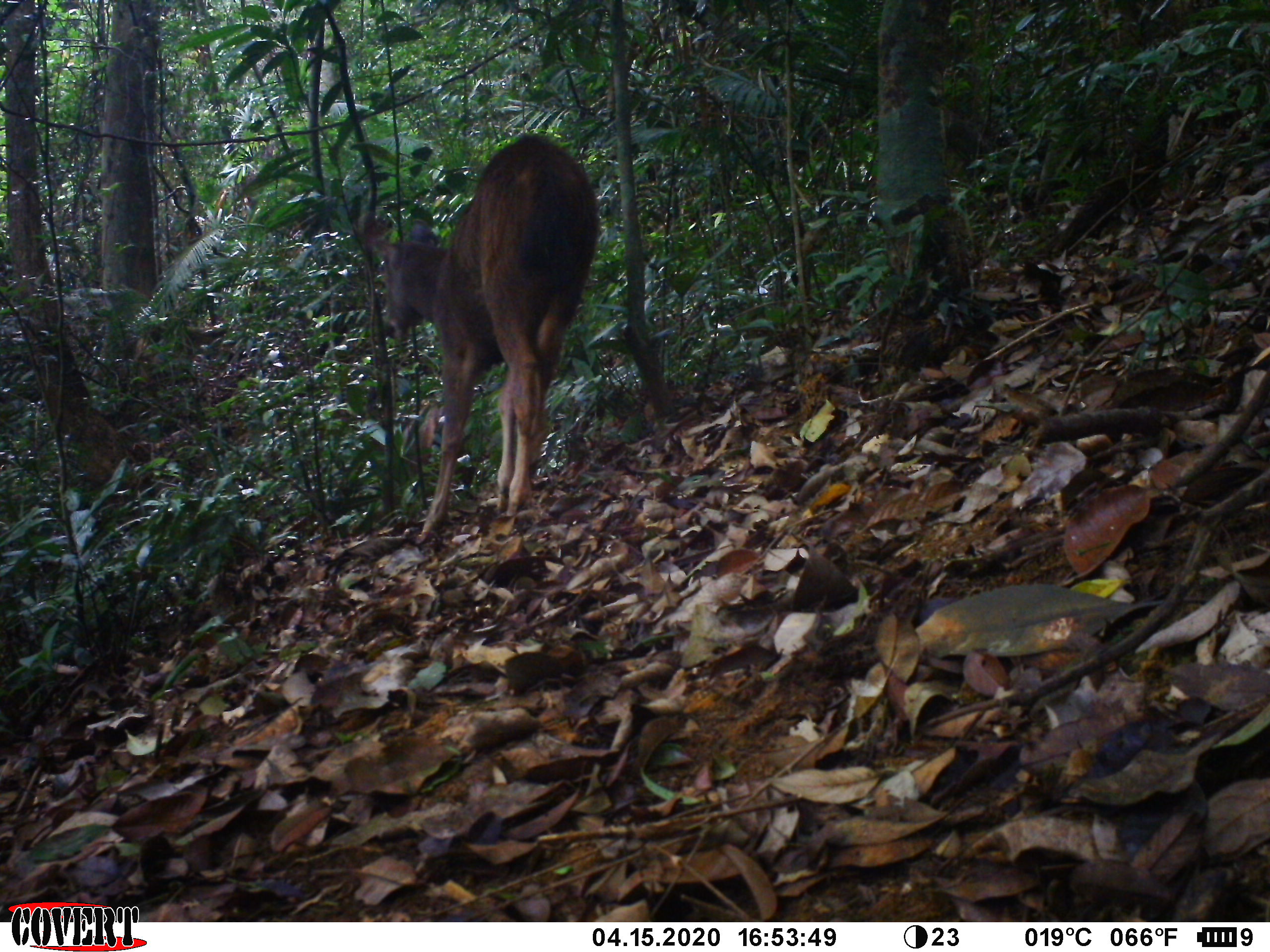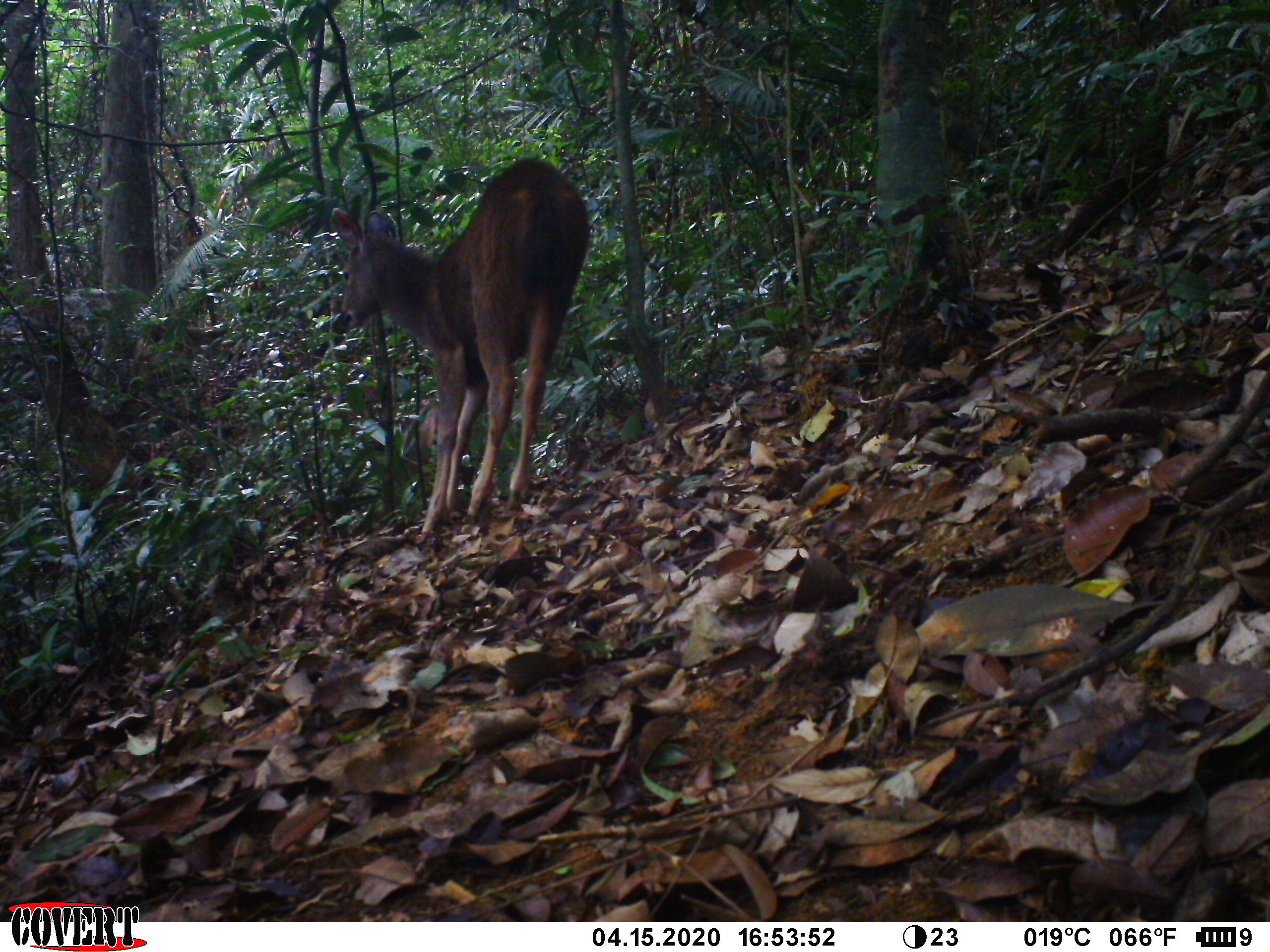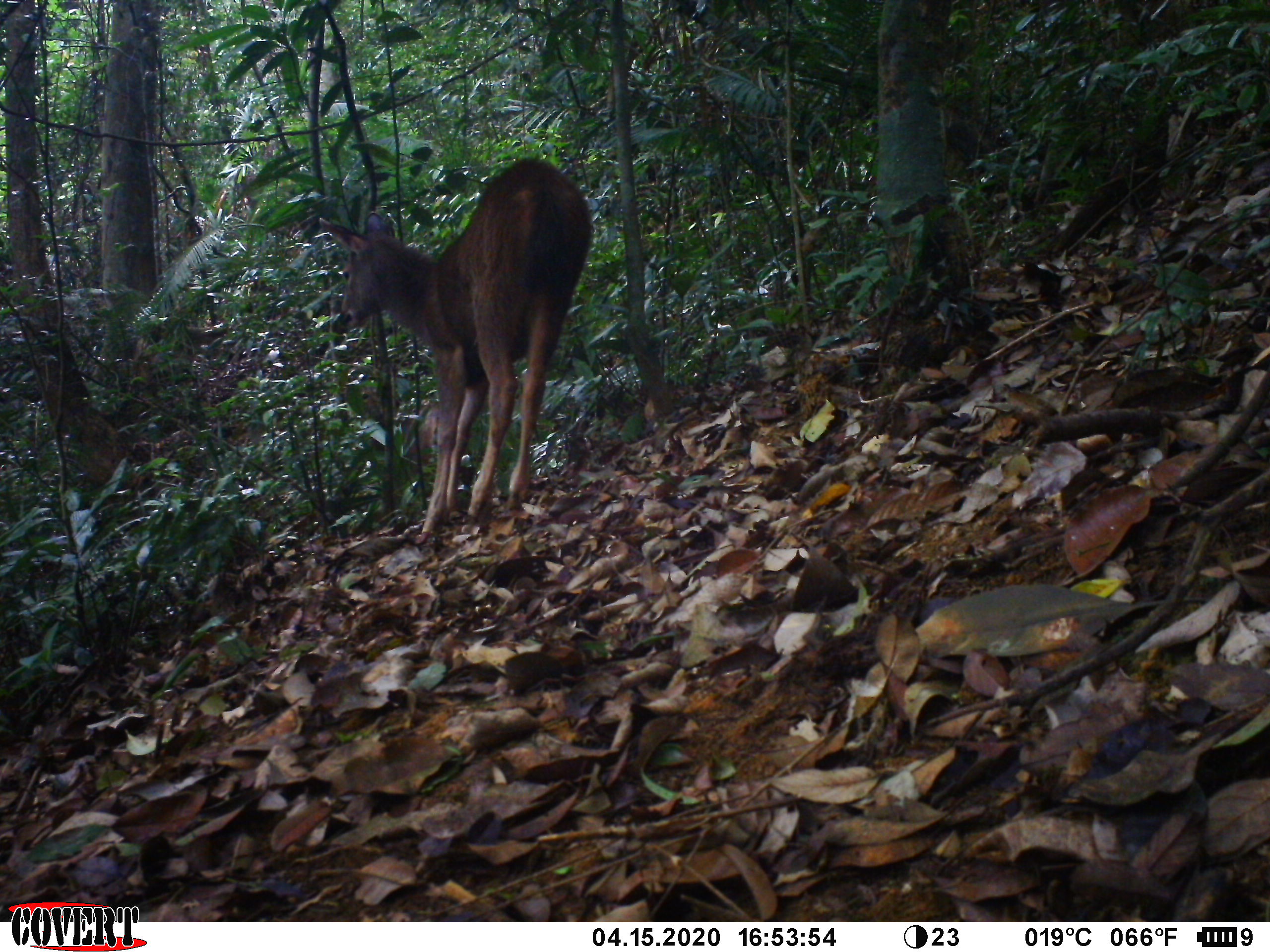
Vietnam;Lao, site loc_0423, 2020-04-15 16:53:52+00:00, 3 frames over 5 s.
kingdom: Animalia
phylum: Chordata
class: Mammalia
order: Artiodactyla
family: Cervidae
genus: Rusa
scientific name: Rusa unicolor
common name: sambar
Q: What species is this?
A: Sambar (Rusa unicolor).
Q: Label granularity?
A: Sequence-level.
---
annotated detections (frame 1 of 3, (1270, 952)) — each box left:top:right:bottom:
sambar: 364:133:598:541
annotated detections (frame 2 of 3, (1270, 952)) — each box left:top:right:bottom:
sambar: 331:157:590:533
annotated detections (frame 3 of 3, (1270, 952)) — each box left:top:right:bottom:
sambar: 319:158:594:537